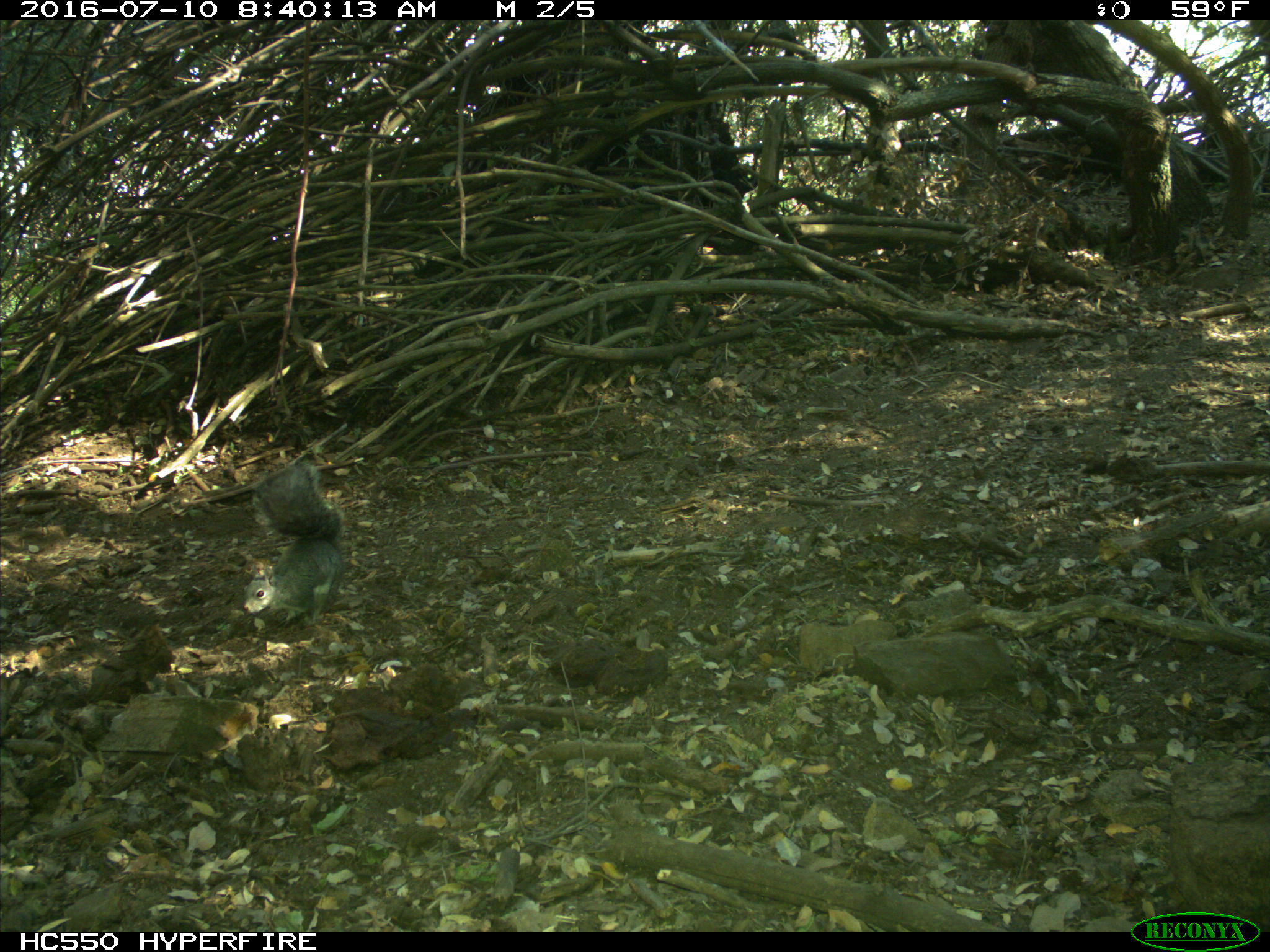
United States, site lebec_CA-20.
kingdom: Animalia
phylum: Chordata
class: Mammalia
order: Rodentia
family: Sciuridae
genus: Sciurus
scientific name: Sciurus carolinensis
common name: eastern gray squirrel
Sciurus carolinensis (eastern gray squirrel).